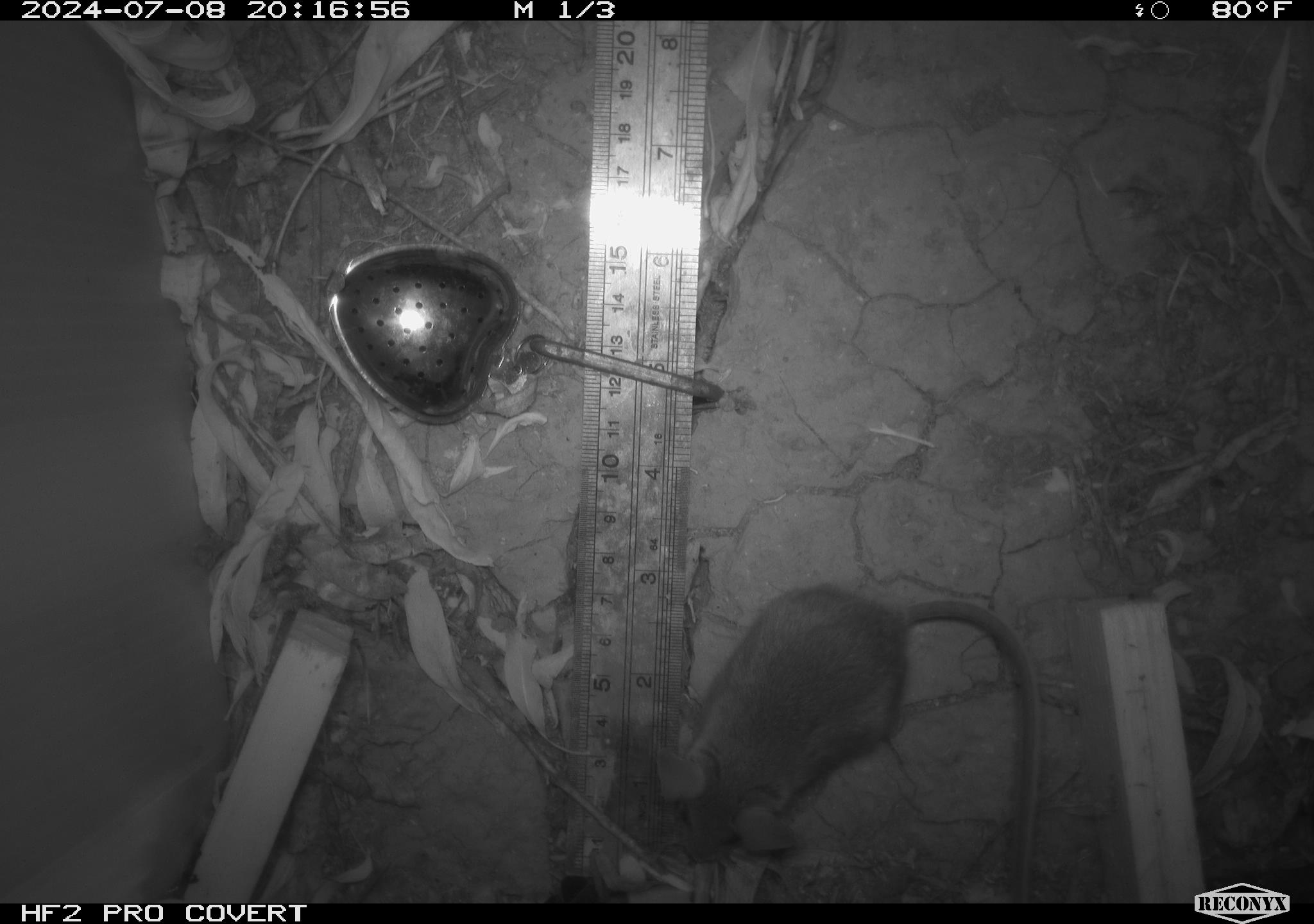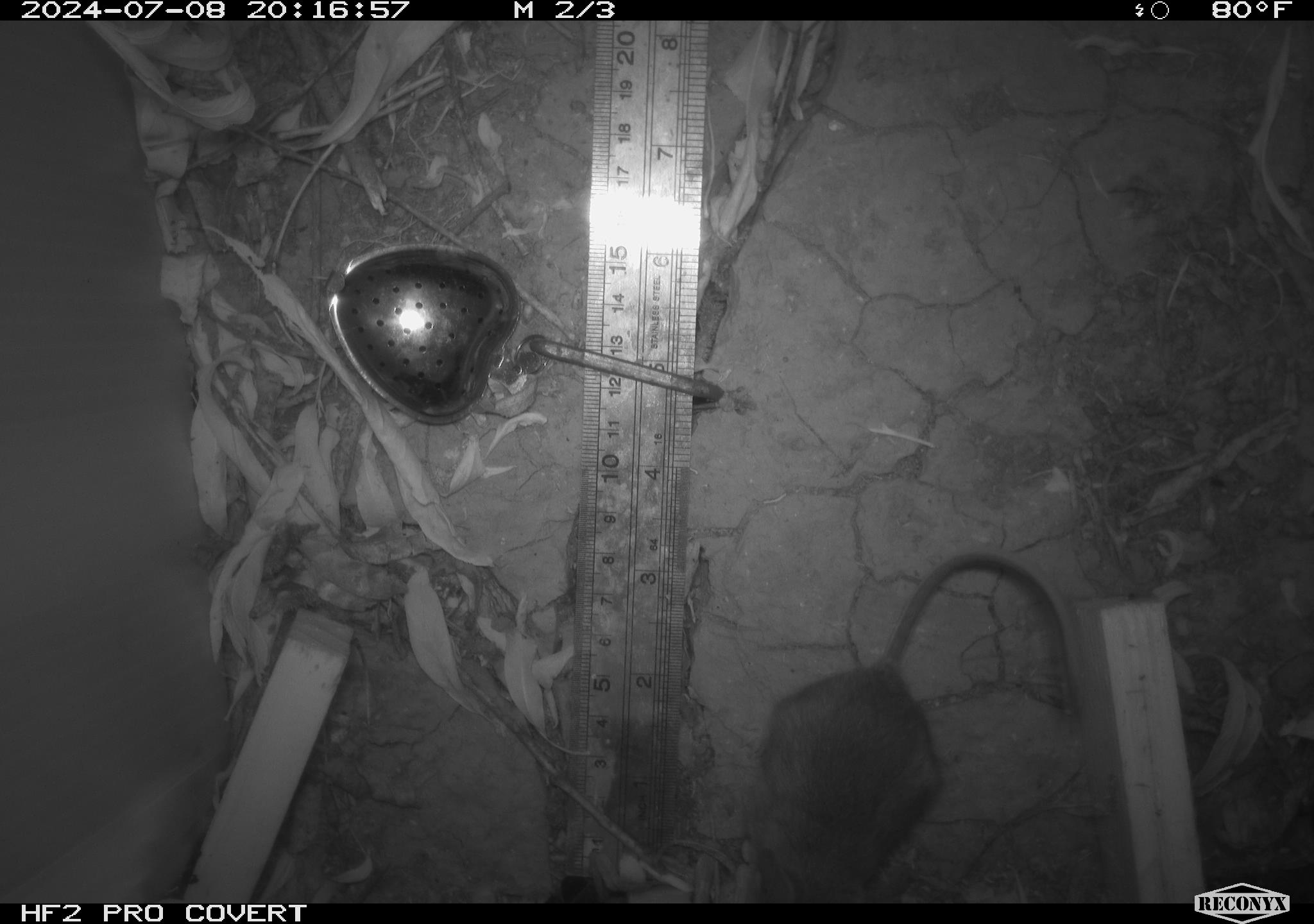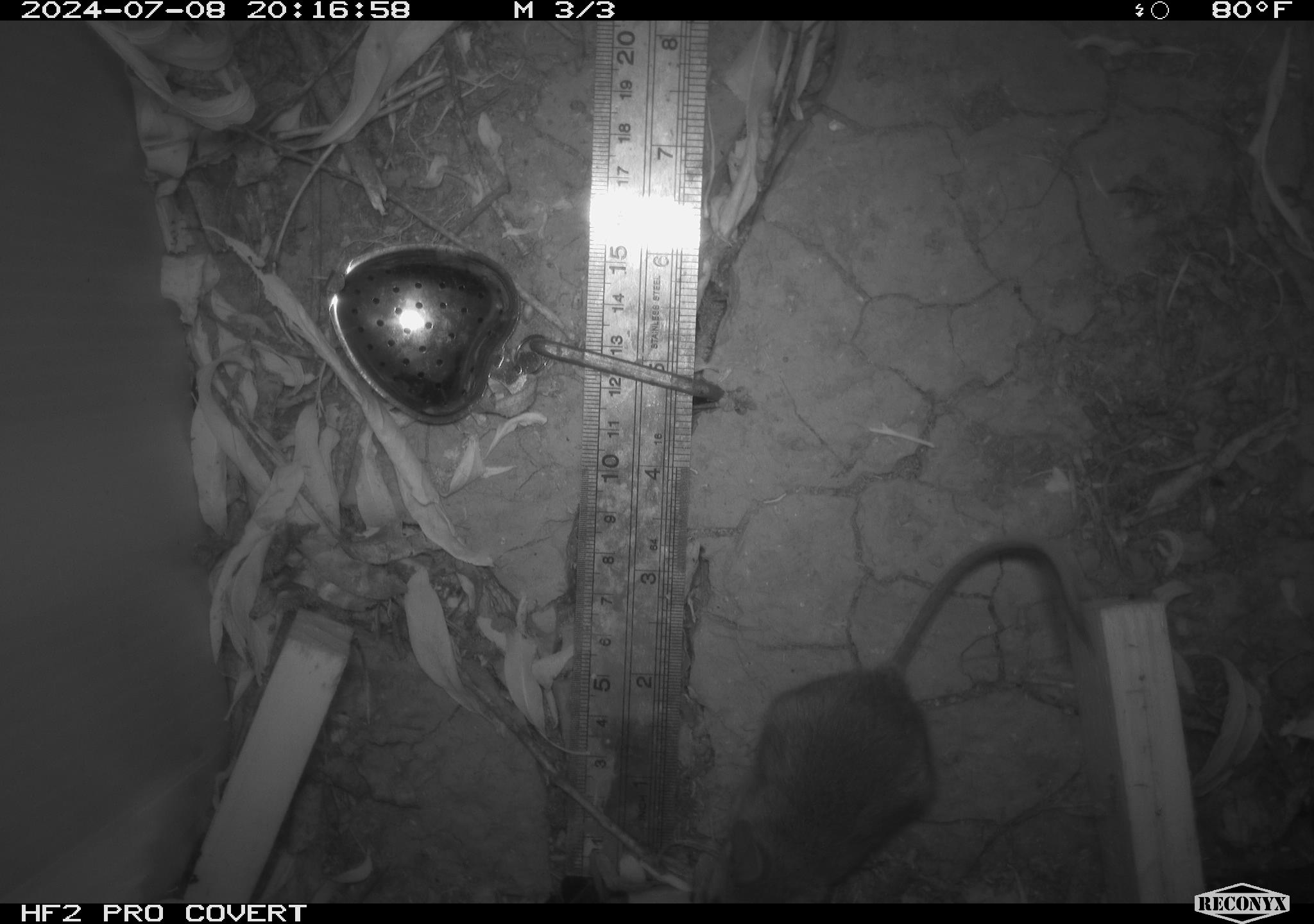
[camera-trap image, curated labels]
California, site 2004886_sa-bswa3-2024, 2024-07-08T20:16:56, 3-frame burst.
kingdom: Animalia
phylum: Chordata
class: Mammalia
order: Rodentia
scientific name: Rodentia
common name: mouse species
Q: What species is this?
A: Mouse species (Rodentia).